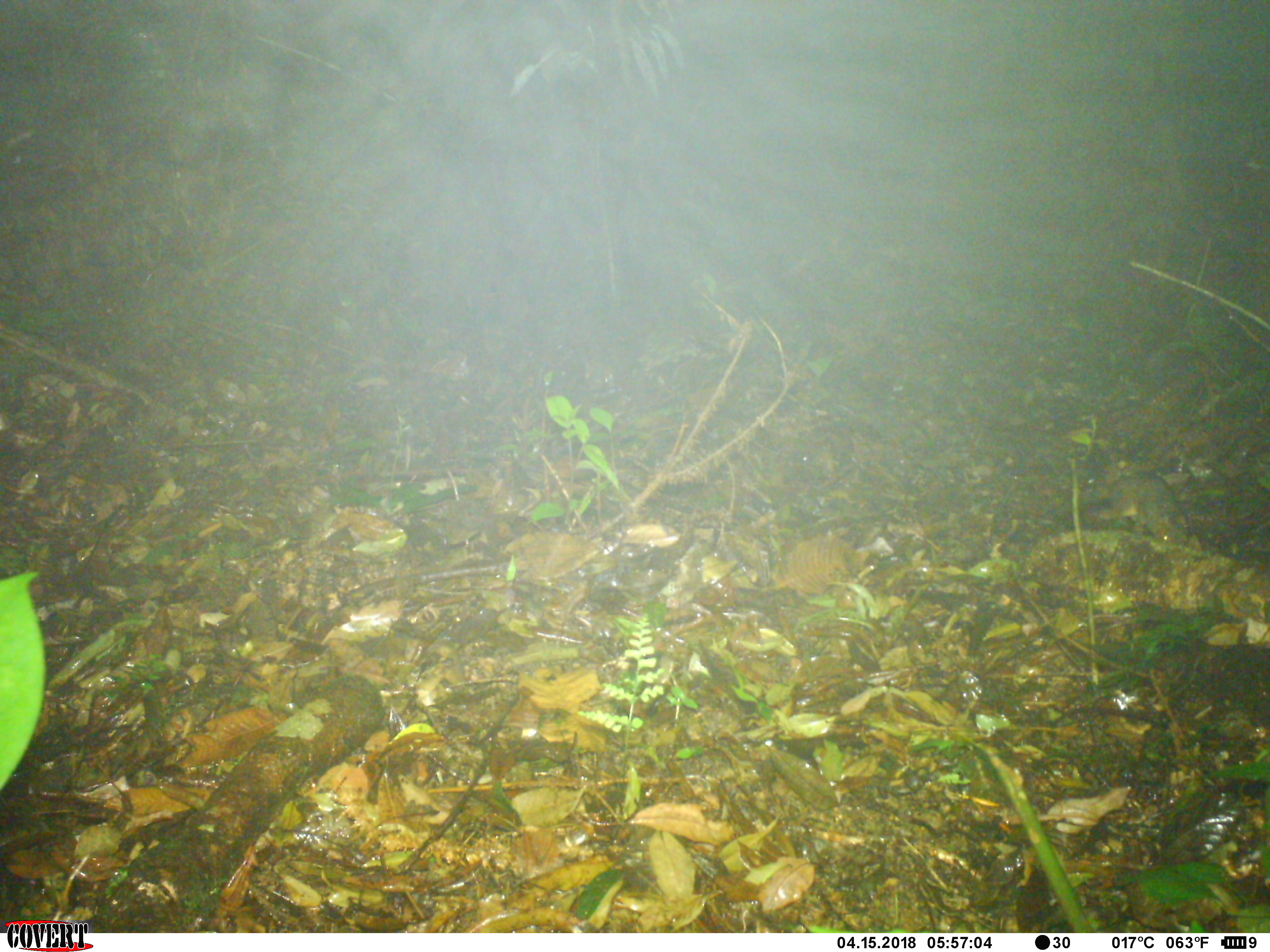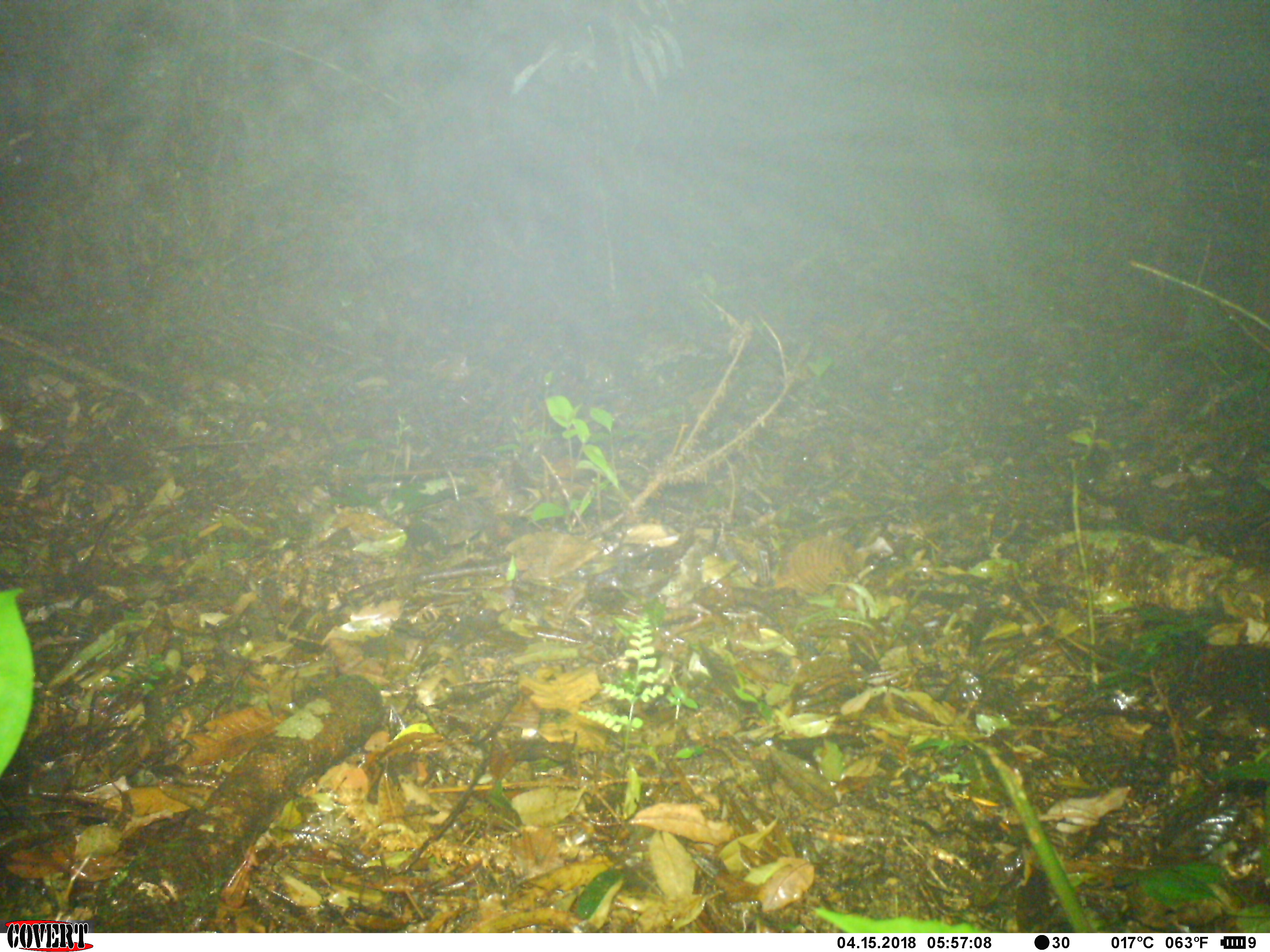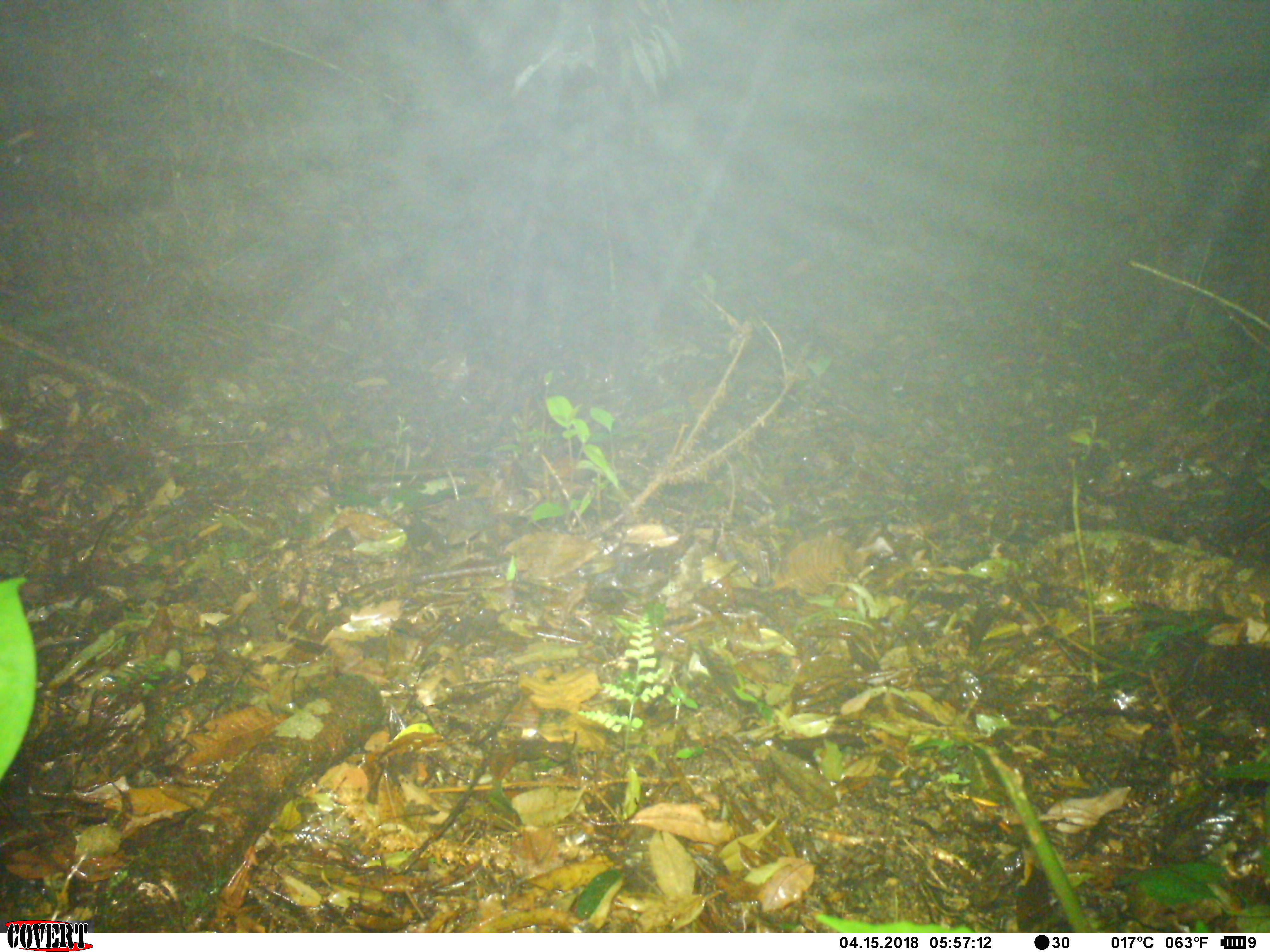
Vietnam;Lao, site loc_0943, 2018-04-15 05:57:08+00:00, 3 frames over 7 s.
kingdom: Animalia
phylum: Chordata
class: Mammalia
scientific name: Mammalia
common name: mammal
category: unidentified small mammal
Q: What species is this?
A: Unidentified small mammal (mammal) (Mammalia).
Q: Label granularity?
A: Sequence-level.